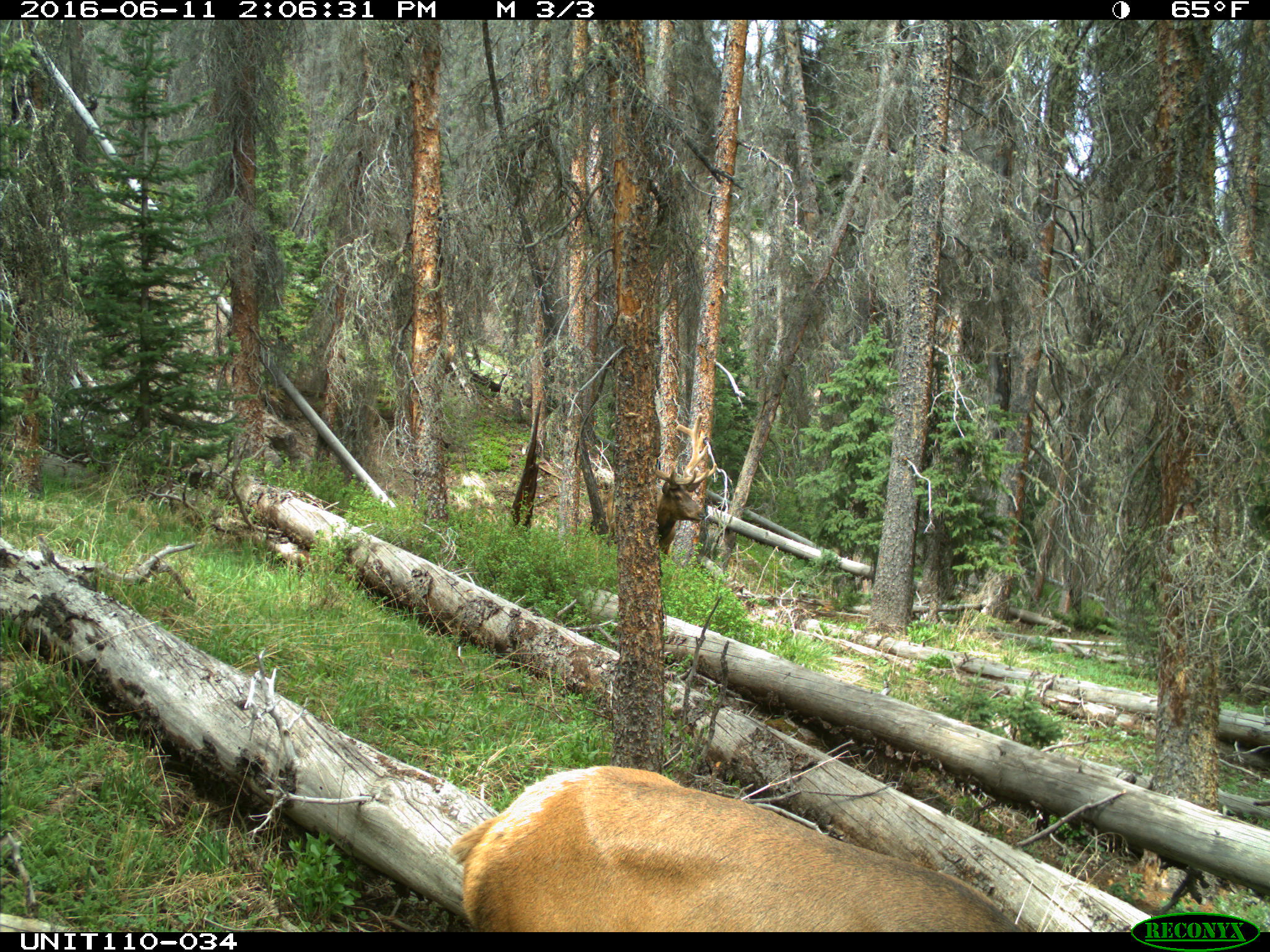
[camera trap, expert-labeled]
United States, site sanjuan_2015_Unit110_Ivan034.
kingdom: Animalia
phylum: Chordata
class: Mammalia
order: Artiodactyla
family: Cervidae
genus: Cervus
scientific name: Cervus elaphus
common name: red deer